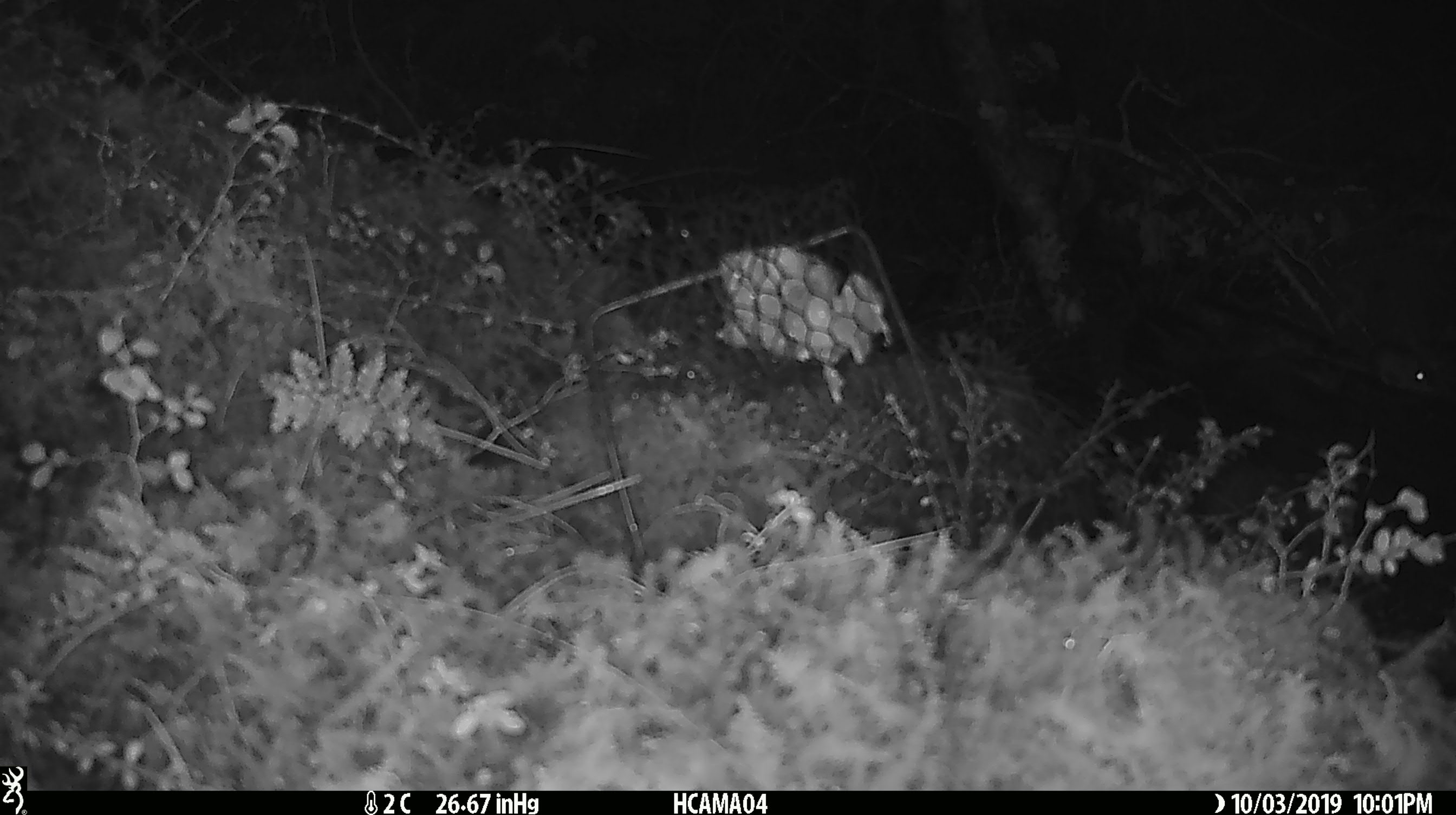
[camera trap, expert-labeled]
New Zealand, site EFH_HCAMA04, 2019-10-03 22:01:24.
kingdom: Animalia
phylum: Chordata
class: Mammalia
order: Rodentia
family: Muridae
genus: Mus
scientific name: Mus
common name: mouse